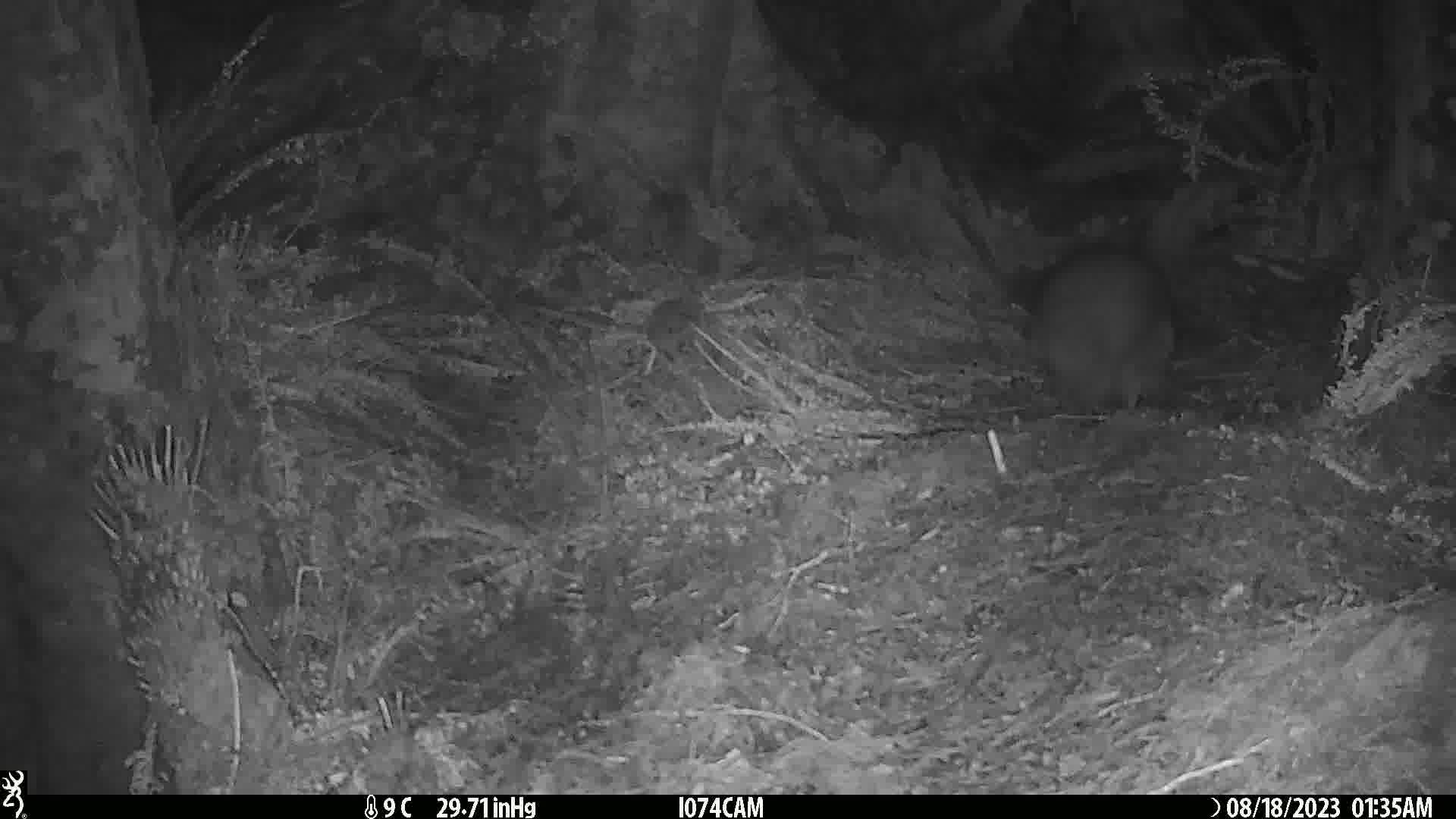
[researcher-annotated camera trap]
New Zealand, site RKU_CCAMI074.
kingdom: Animalia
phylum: Chordata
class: Aves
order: Apterygiformes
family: Apterygidae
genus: Apteryx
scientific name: Apteryx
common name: kiwi